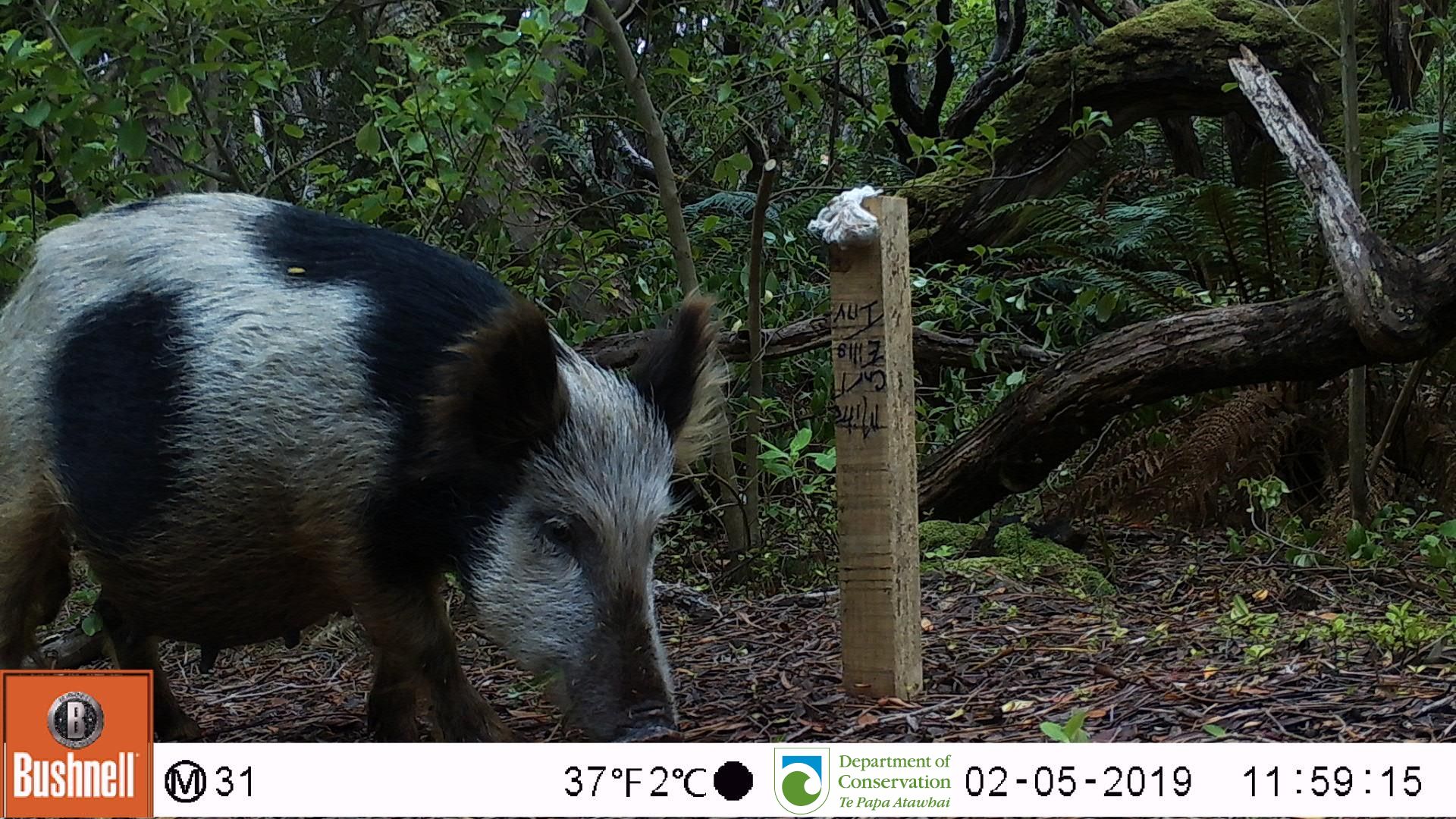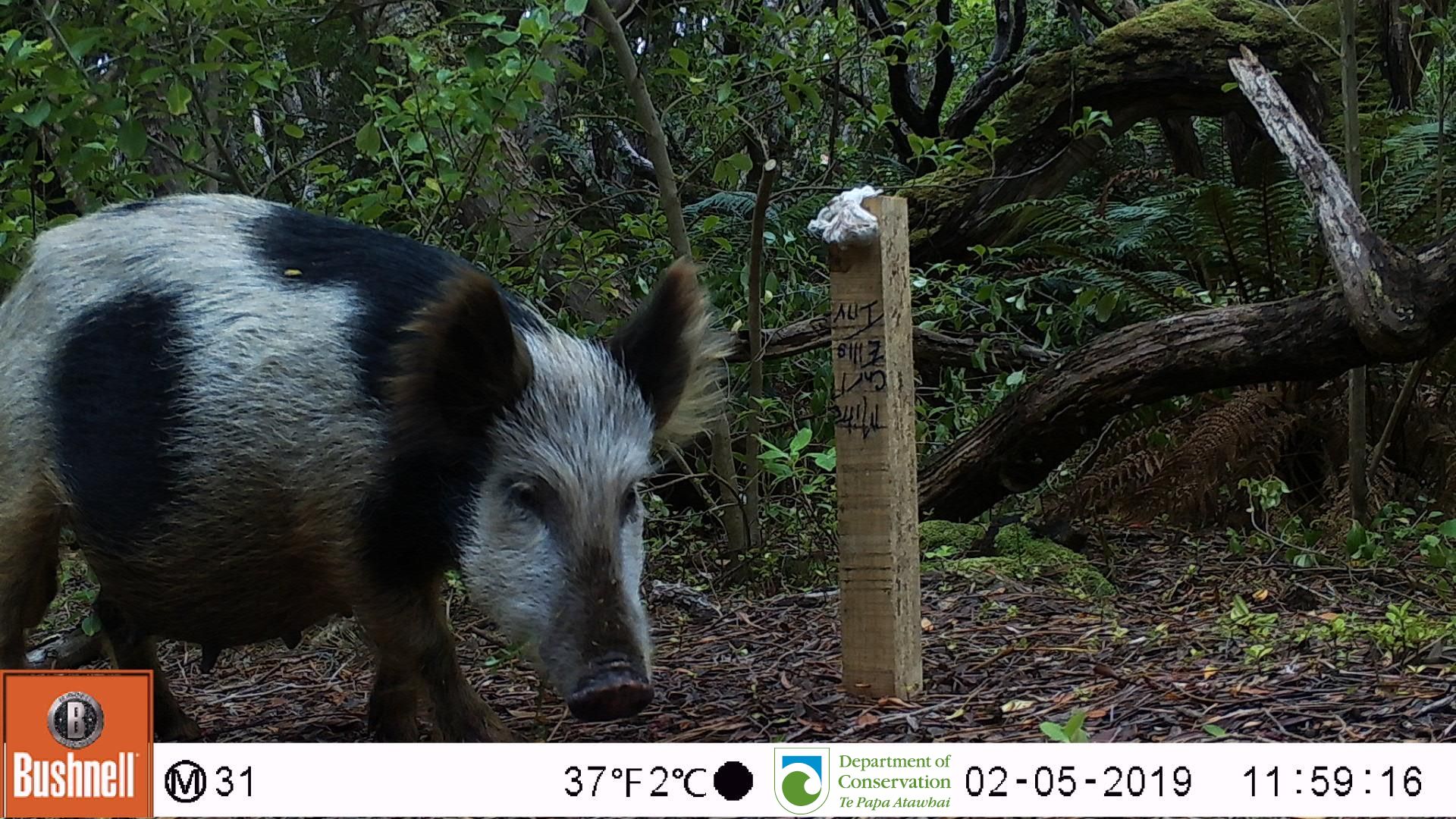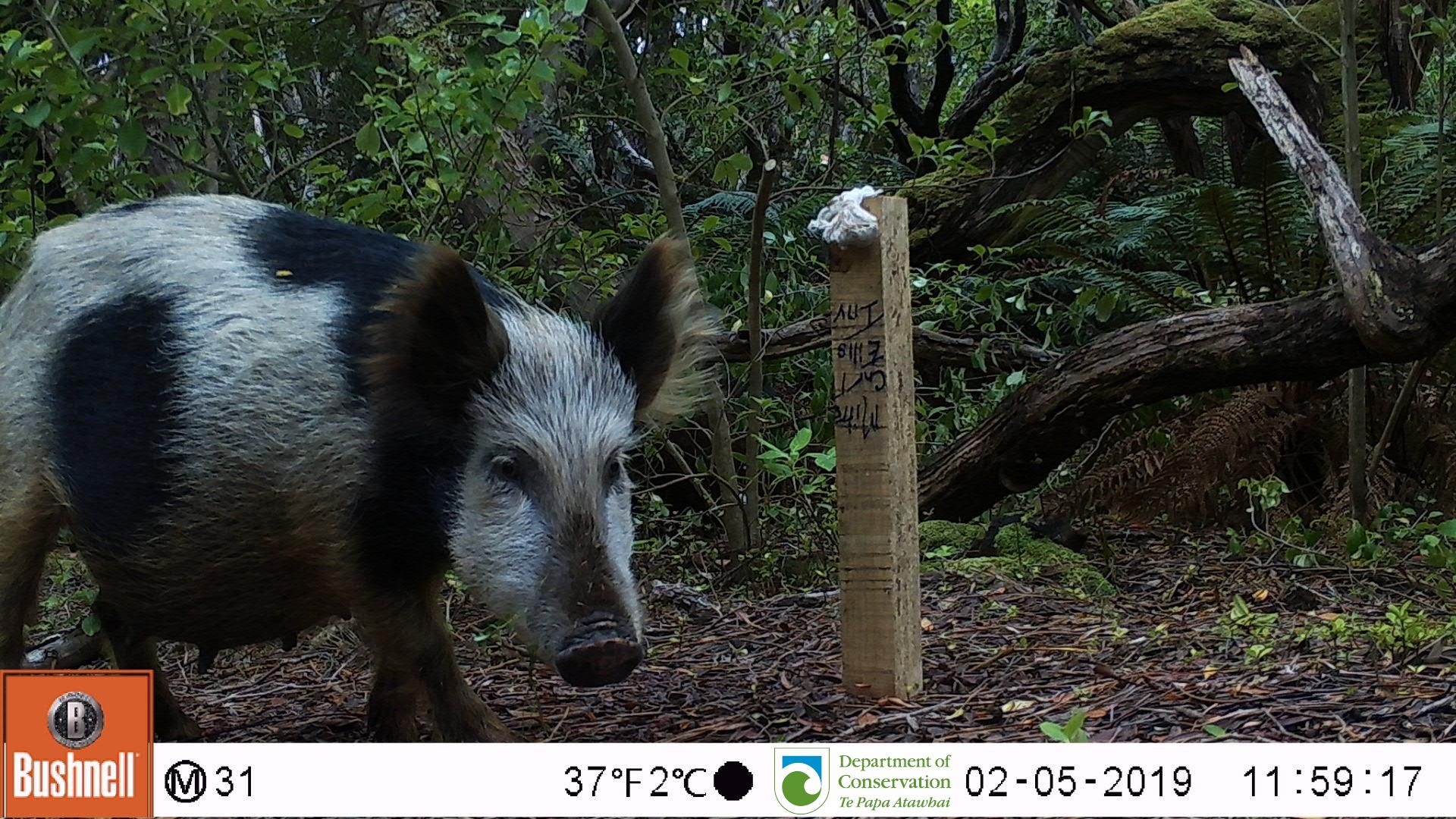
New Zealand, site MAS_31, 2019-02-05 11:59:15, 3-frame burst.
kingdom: Animalia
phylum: Chordata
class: Mammalia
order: Artiodactyla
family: Suidae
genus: Sus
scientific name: Sus scrofa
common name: pig